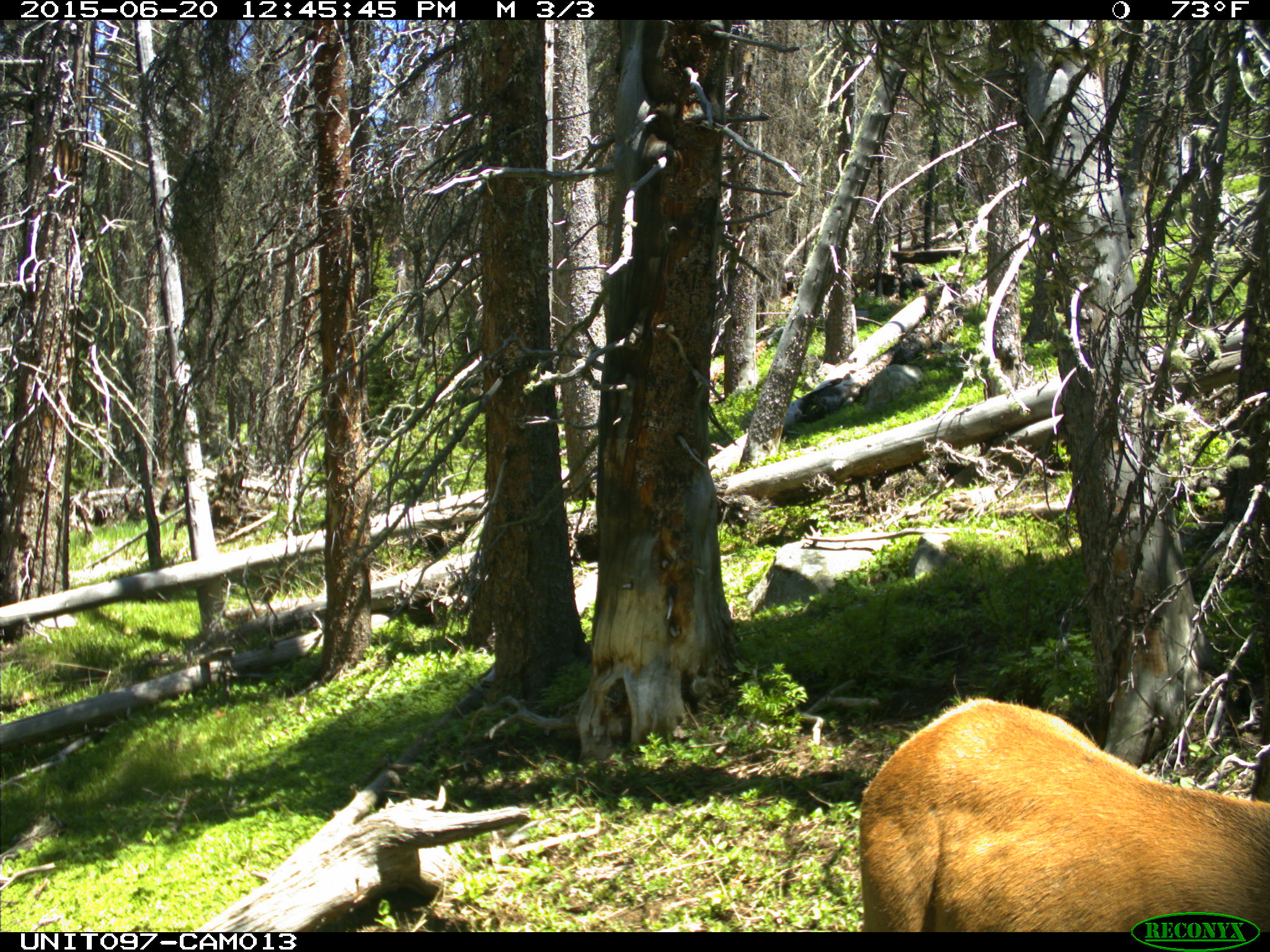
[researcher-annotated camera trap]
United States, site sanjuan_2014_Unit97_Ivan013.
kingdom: Animalia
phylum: Chordata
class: Mammalia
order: Artiodactyla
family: Cervidae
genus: Cervus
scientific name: Cervus elaphus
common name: red deer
Cervus elaphus (red deer).